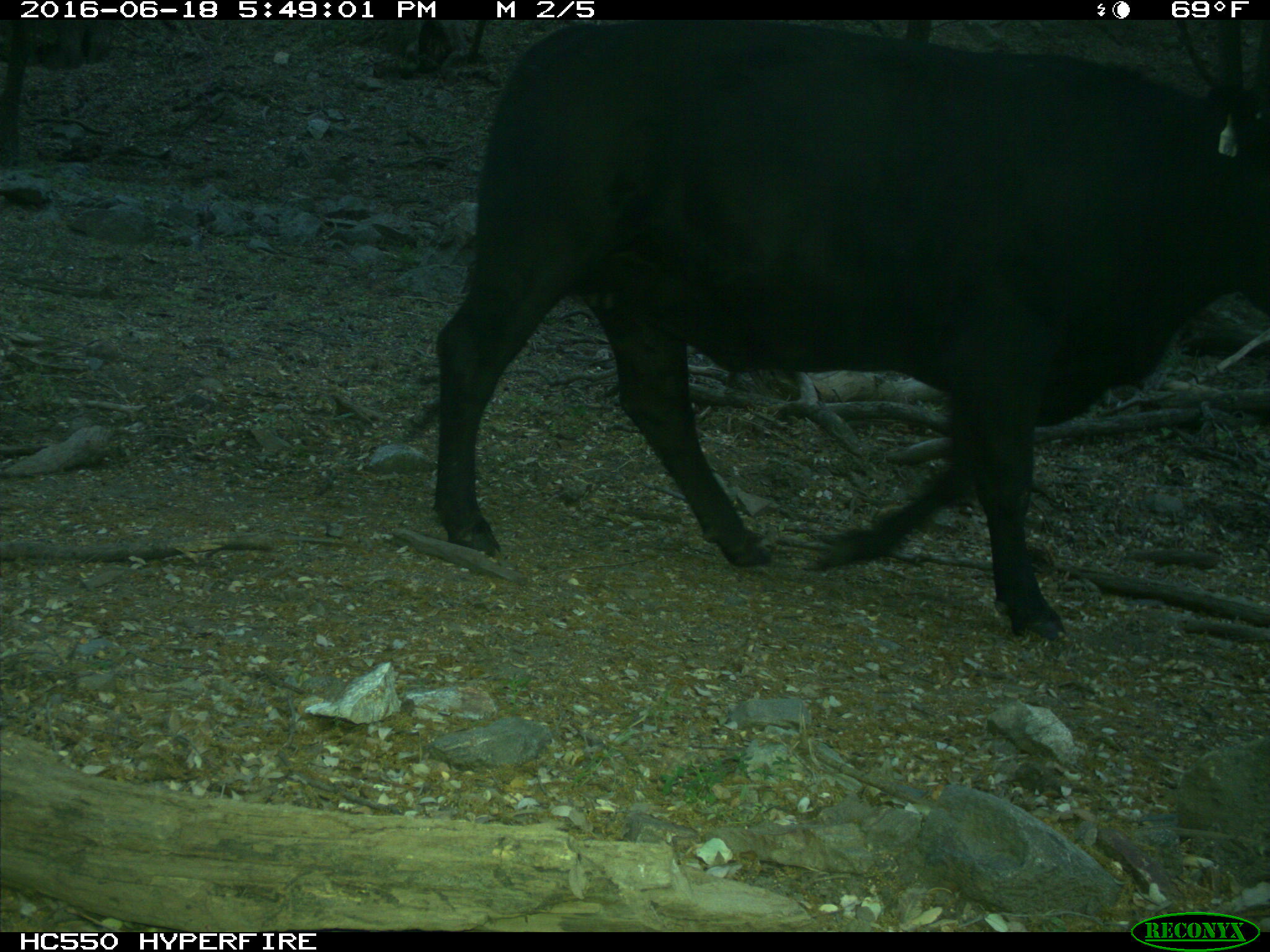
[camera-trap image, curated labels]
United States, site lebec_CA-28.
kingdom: Animalia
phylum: Chordata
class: Mammalia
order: Artiodactyla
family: Bovidae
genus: Bos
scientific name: Bos taurus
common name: domestic cow